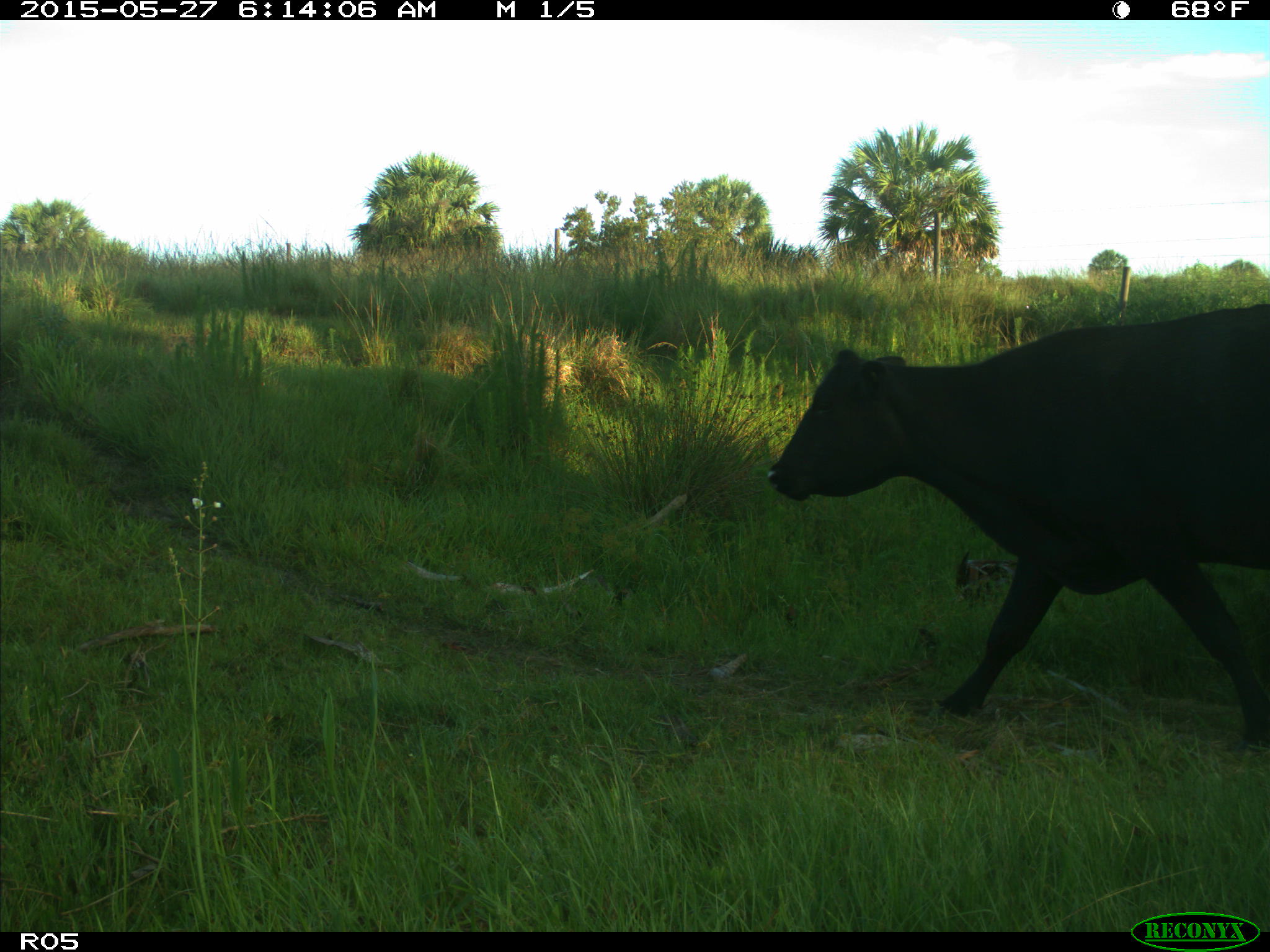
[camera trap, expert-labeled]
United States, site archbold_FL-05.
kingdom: Animalia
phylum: Chordata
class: Mammalia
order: Artiodactyla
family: Bovidae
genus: Bos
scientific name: Bos taurus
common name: domestic cow